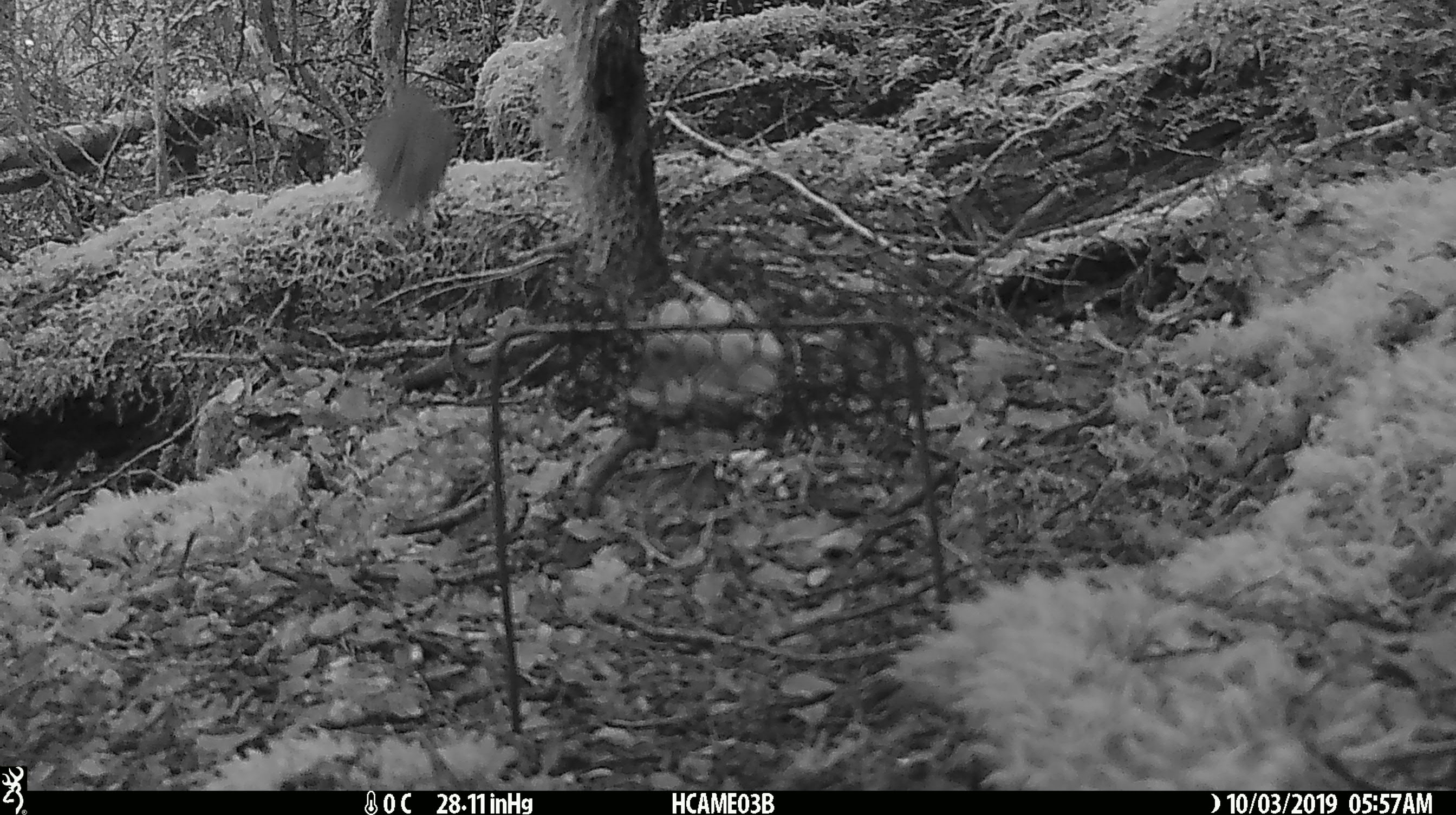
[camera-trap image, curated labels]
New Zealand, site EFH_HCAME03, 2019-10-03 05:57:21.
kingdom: Animalia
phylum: Chordata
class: Aves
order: Passeriformes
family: Turdidae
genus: Turdus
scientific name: Turdus philomelos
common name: song thrush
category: thrush